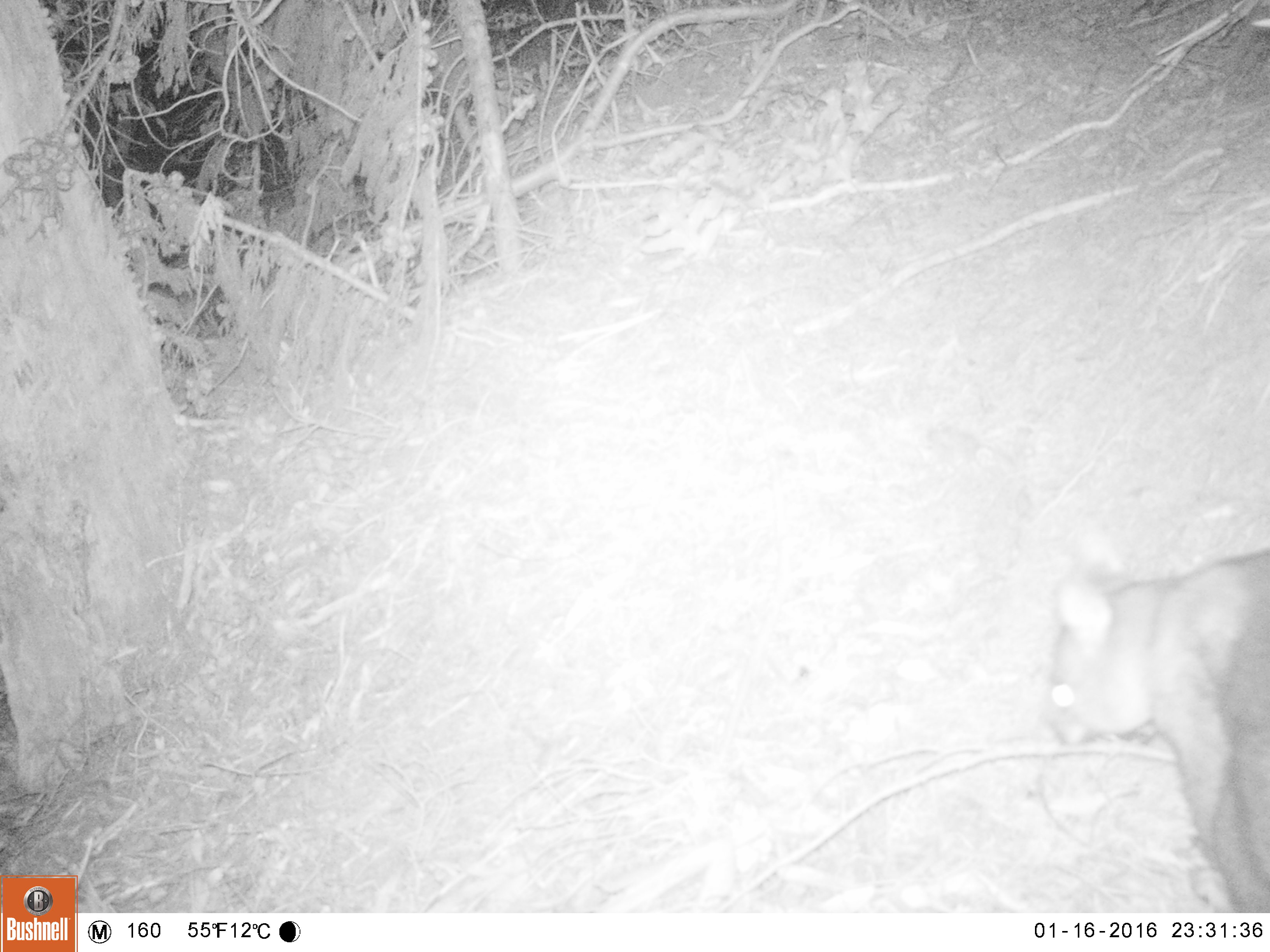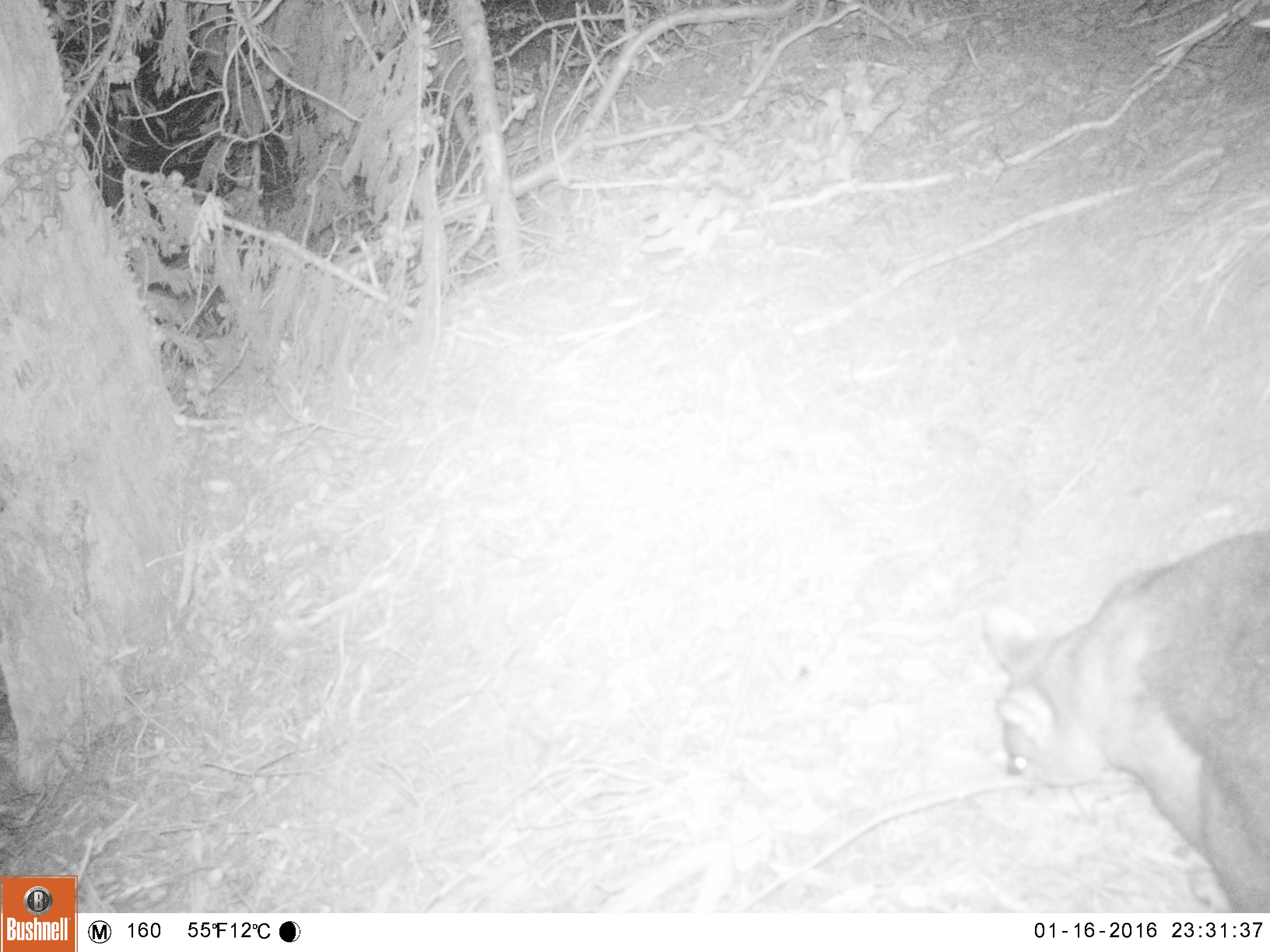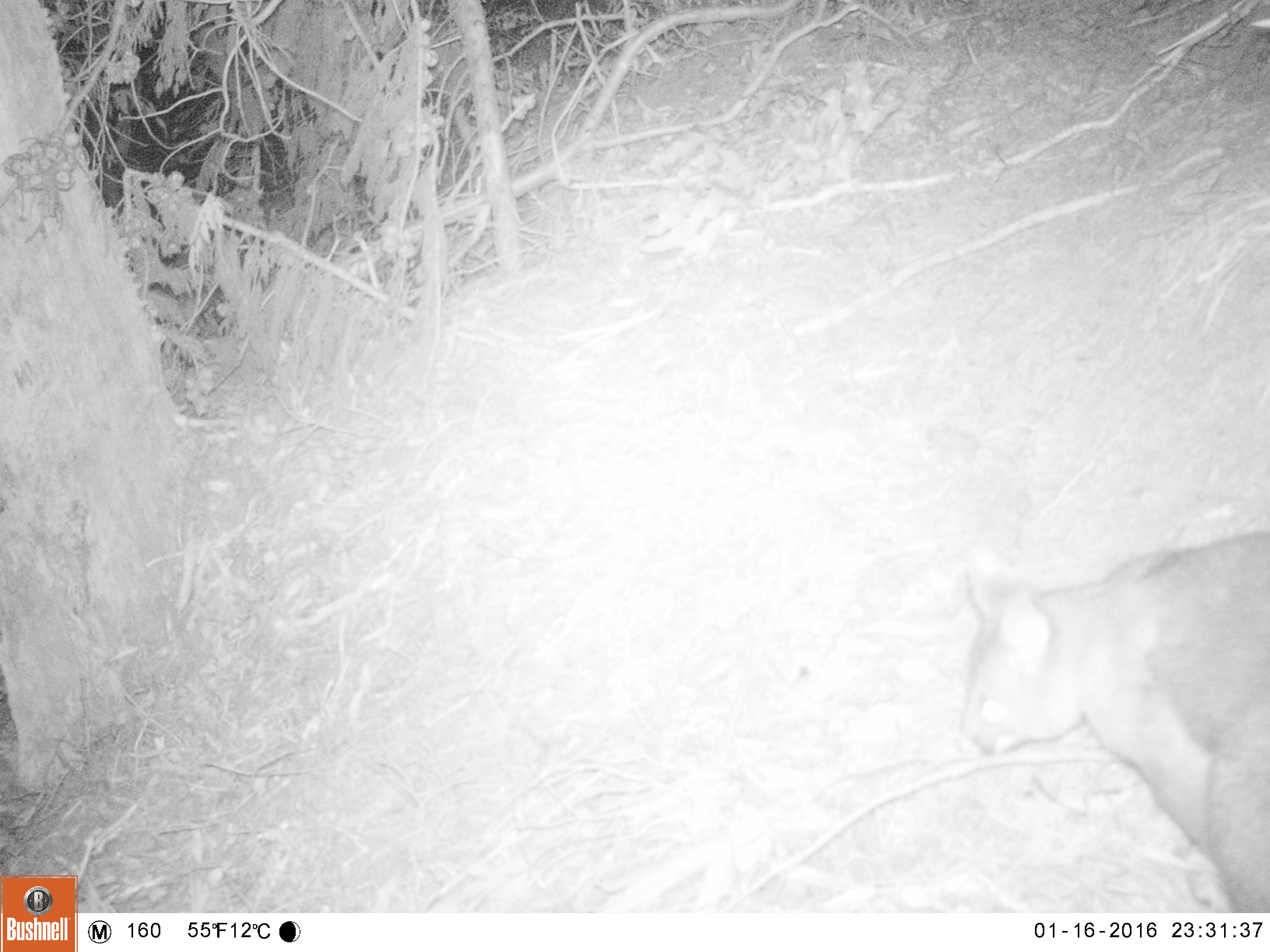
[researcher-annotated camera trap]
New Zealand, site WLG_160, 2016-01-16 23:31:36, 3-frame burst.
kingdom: Animalia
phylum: Chordata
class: Mammalia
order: Diprotodontia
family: Phalangeridae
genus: Trichosurus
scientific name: Trichosurus vulpecula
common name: common brushtail possum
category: possum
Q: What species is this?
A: Possum (common brushtail possum) (Trichosurus vulpecula).